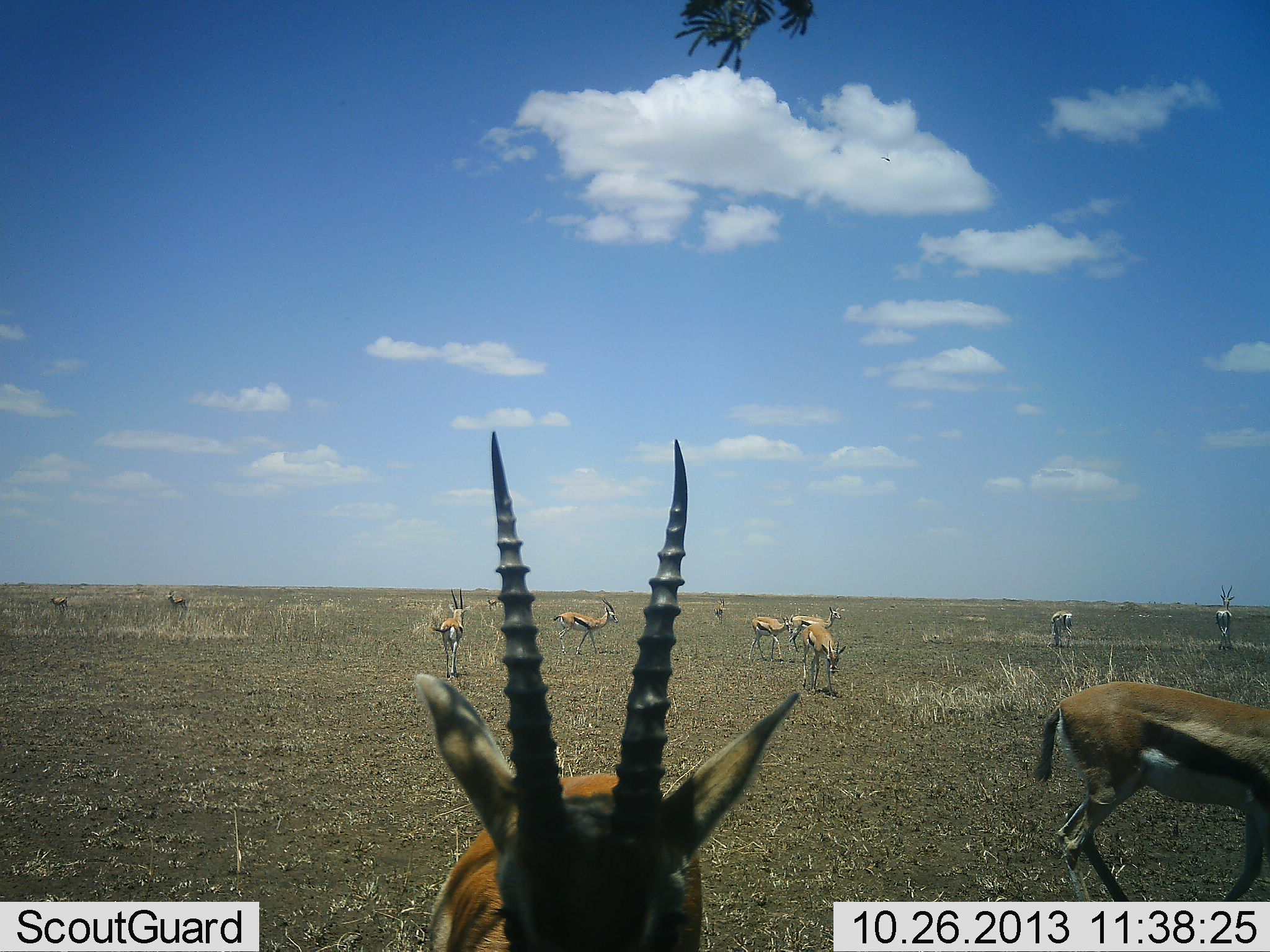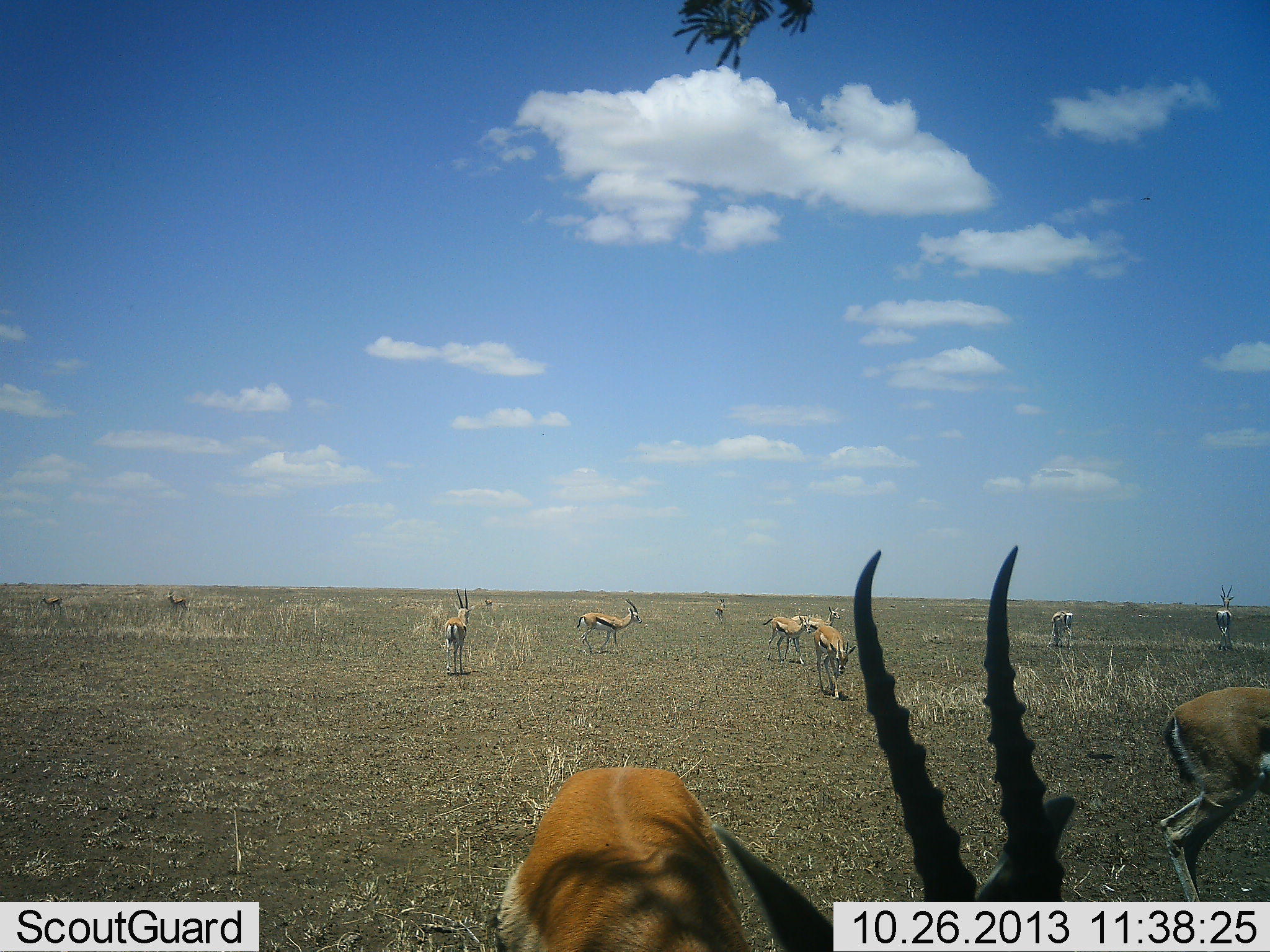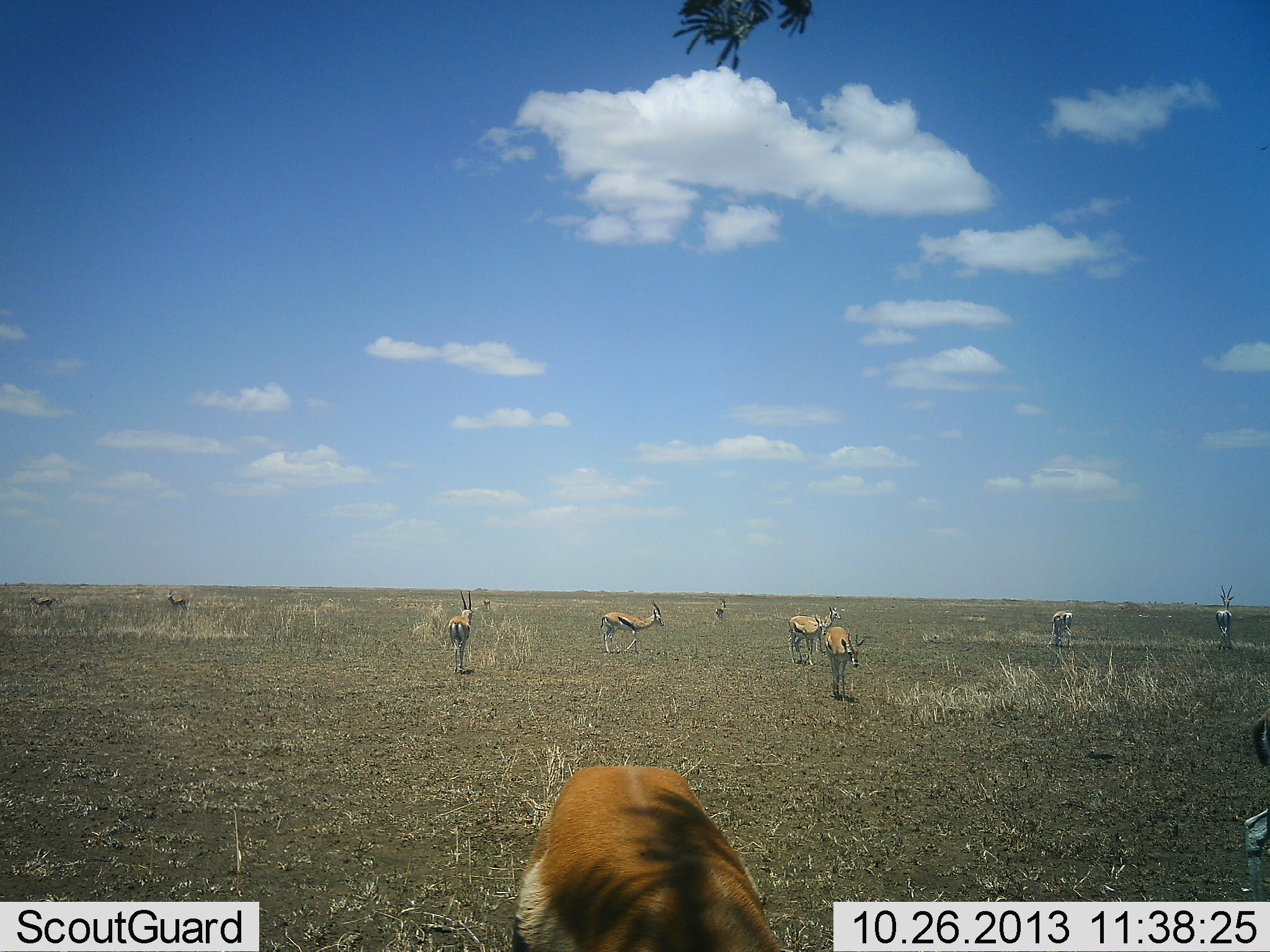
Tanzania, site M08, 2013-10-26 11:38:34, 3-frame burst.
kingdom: Animalia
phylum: Chordata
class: Mammalia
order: Artiodactyla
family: Bovidae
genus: Eudorcas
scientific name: Eudorcas thomsonii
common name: thomson's gazelle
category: gazellethomsons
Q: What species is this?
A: Gazellethomsons (thomson's gazelle) (Eudorcas thomsonii).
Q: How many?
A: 11-50.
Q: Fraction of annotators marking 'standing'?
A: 100%.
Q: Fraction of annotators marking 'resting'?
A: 0%.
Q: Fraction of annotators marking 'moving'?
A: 80%.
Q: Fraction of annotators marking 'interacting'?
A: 0%.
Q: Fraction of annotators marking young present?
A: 0%.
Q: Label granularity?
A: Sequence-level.